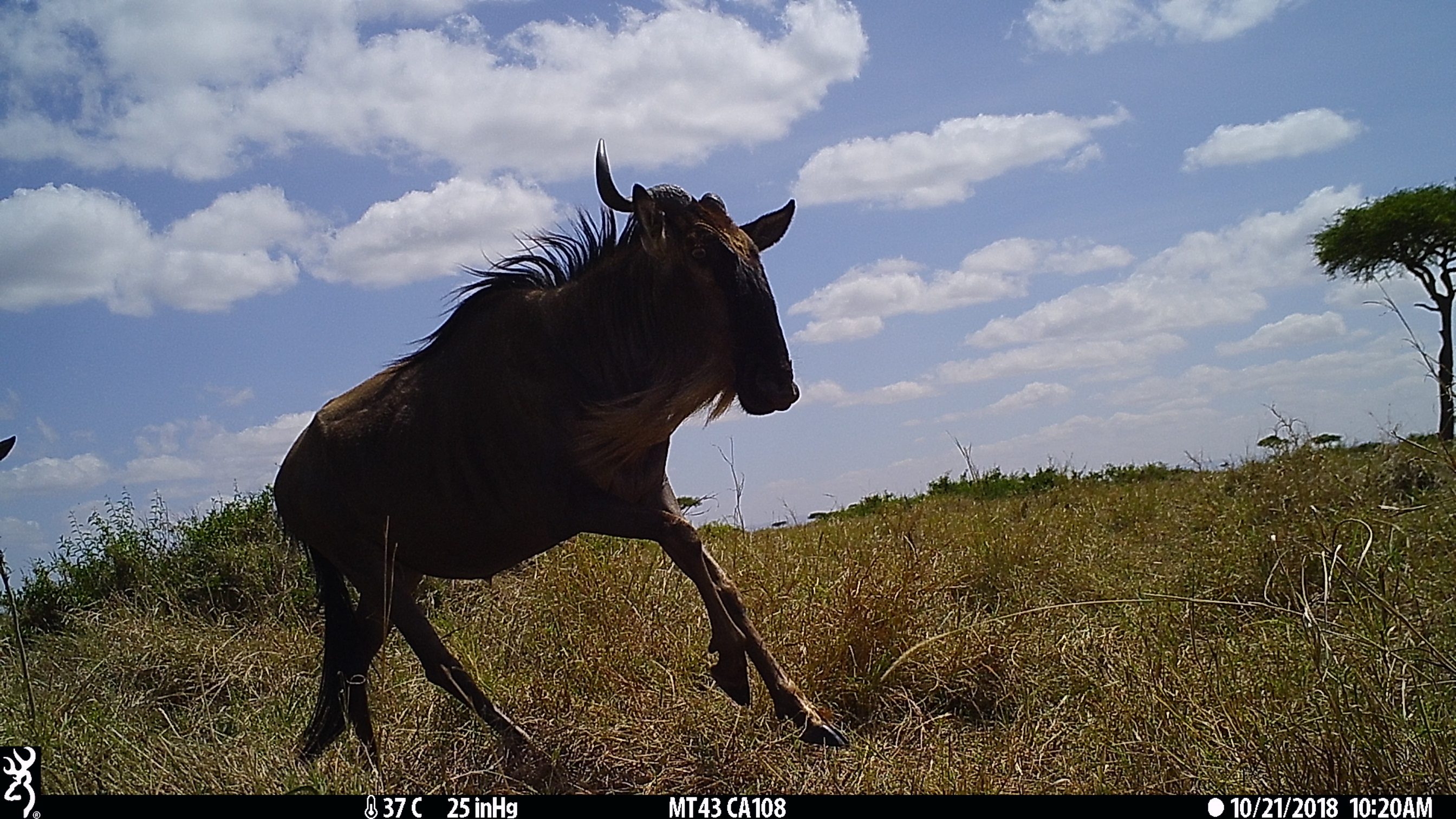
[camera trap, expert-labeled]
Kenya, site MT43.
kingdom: Animalia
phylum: Chordata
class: Mammalia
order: Artiodactyla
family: Bovidae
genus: Connochaetes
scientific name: Connochaetes taurinus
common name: blue wildebeest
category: wildebeest